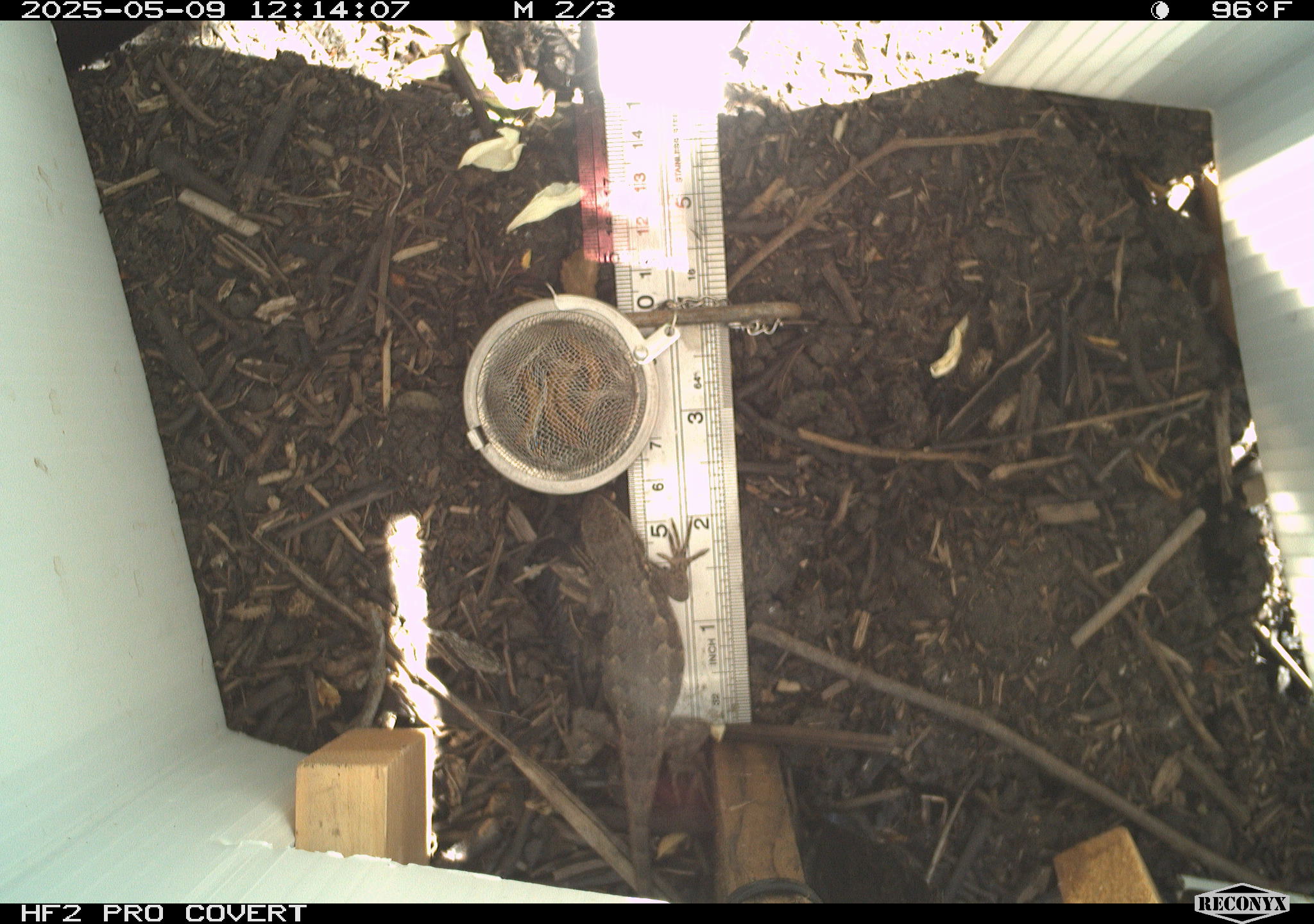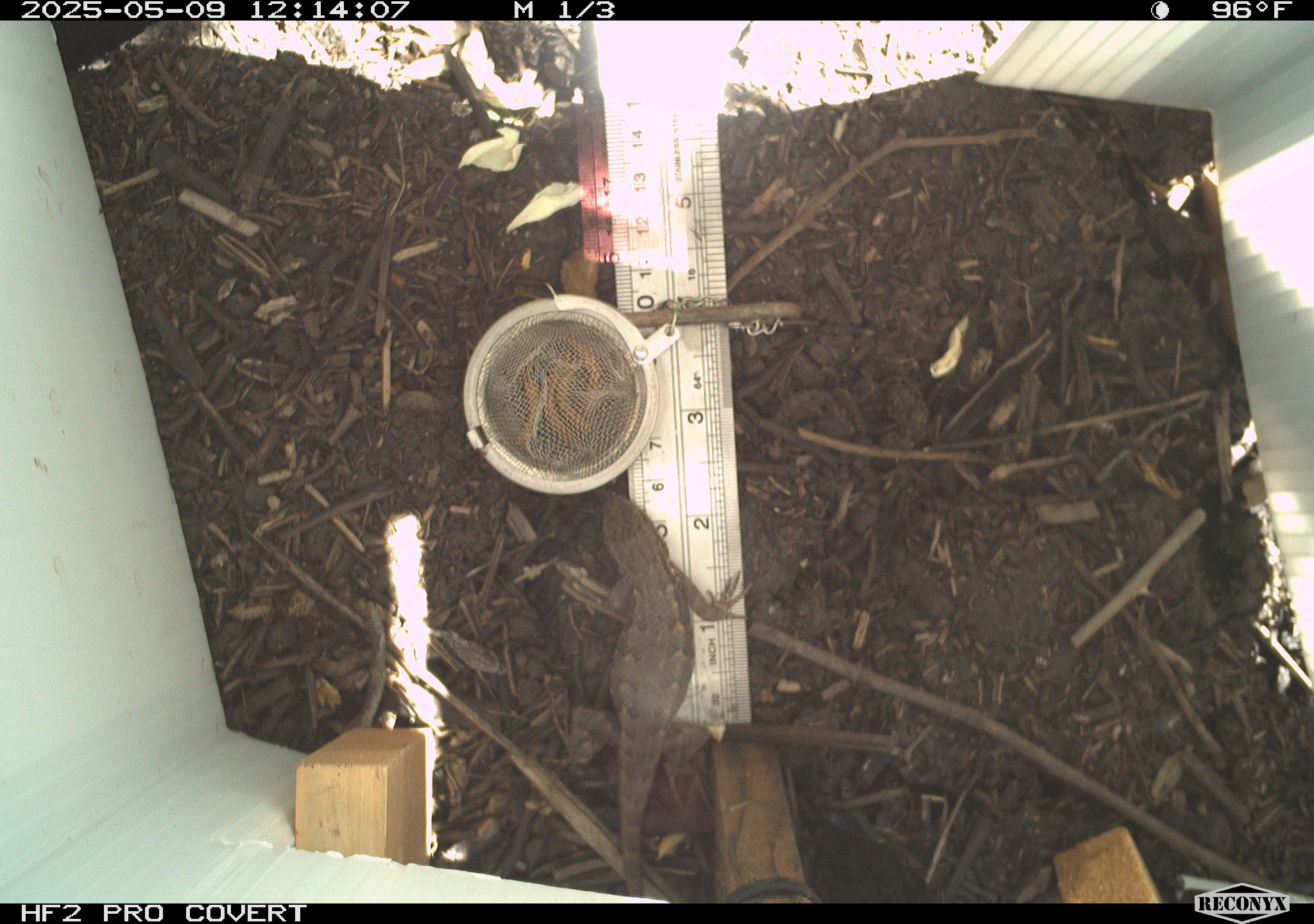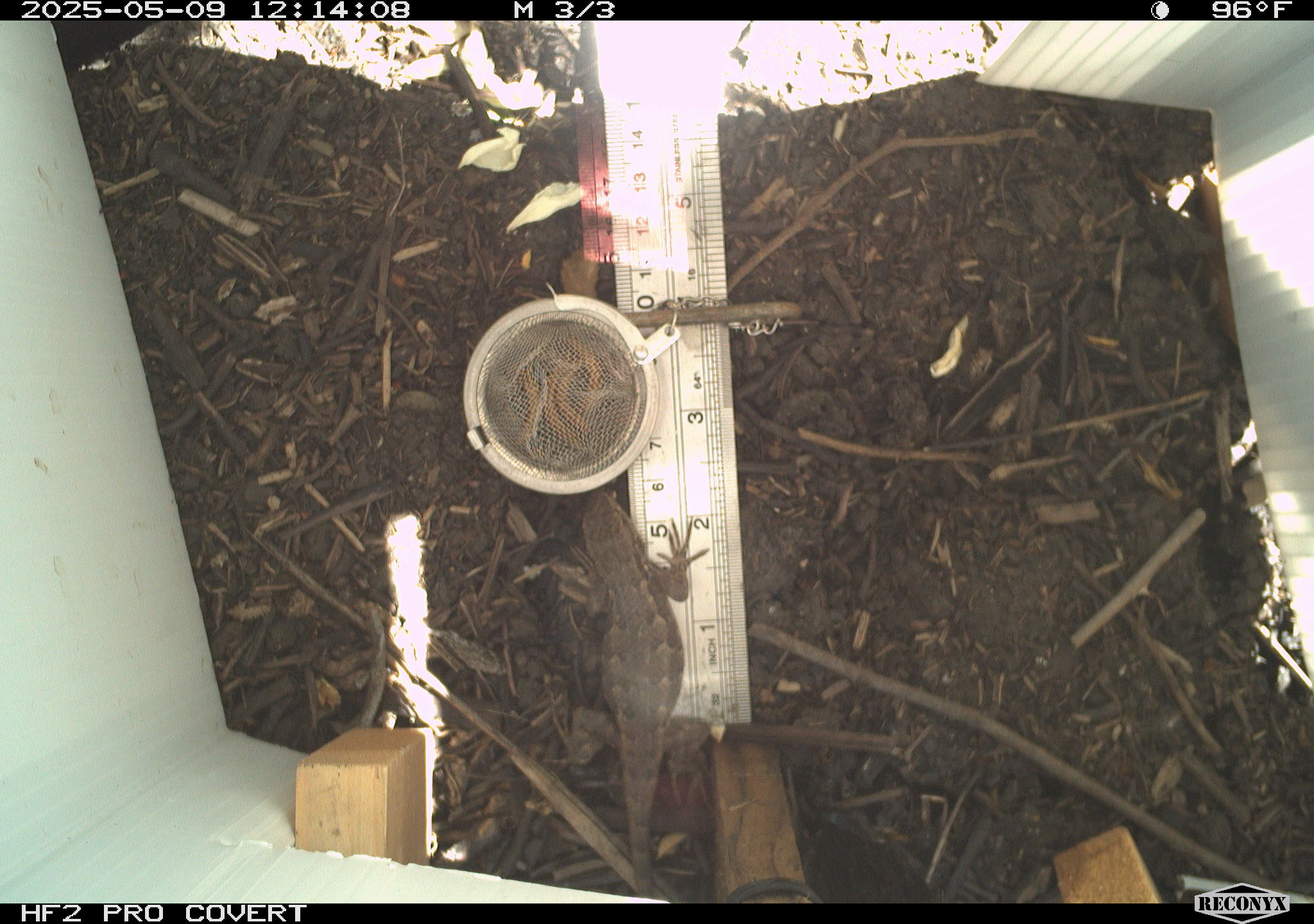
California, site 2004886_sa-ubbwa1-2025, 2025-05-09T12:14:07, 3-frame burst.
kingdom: Animalia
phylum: Chordata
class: Reptilia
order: Squamata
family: Phrynosomatidae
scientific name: Phrynosomatidae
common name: north american spiny lizards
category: sceloporus/uta species